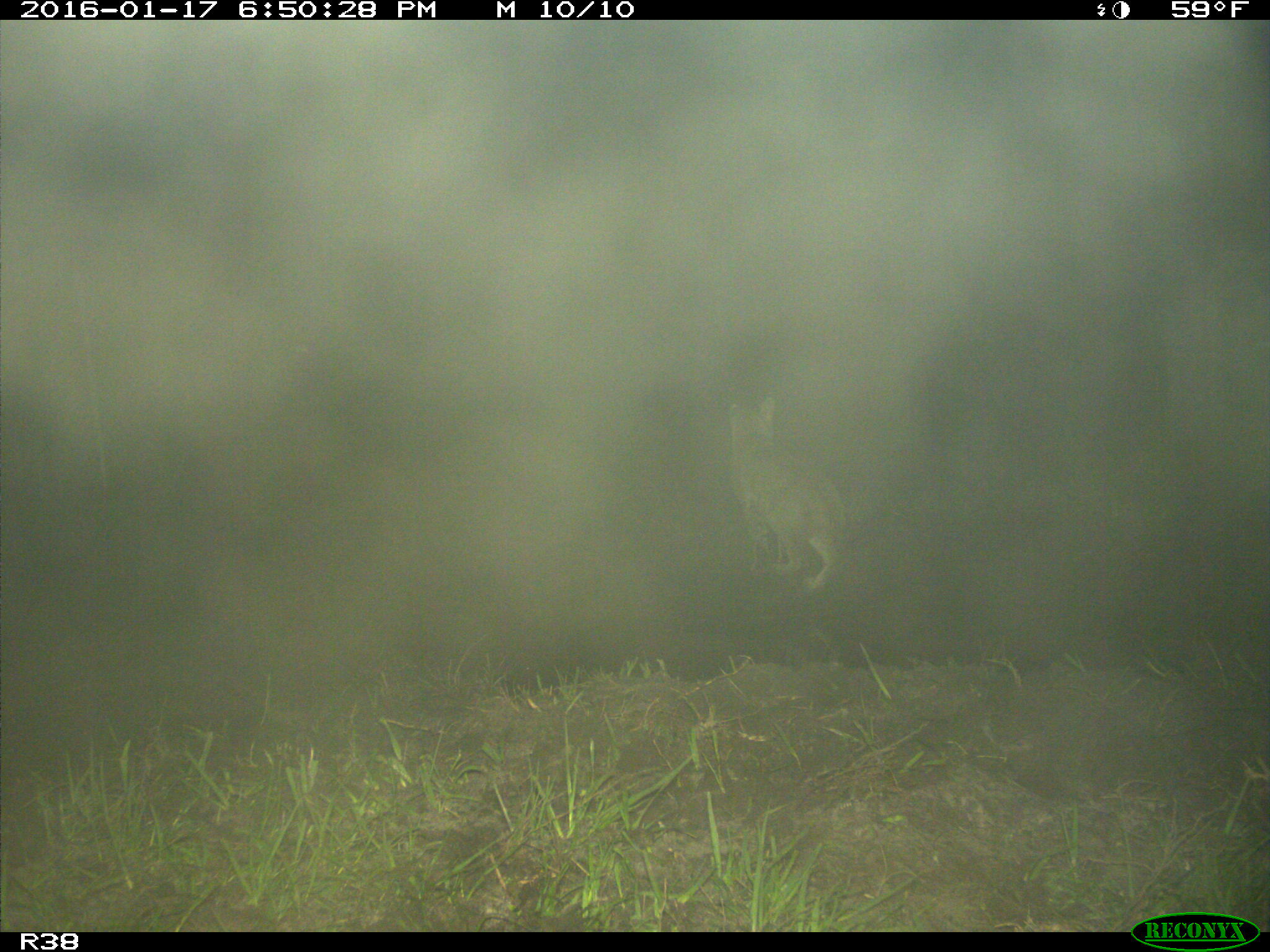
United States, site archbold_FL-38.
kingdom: Animalia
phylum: Chordata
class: Mammalia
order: Carnivora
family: Felidae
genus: Lynx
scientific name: Lynx rufus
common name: bobcat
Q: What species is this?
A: Lynx rufus (bobcat).